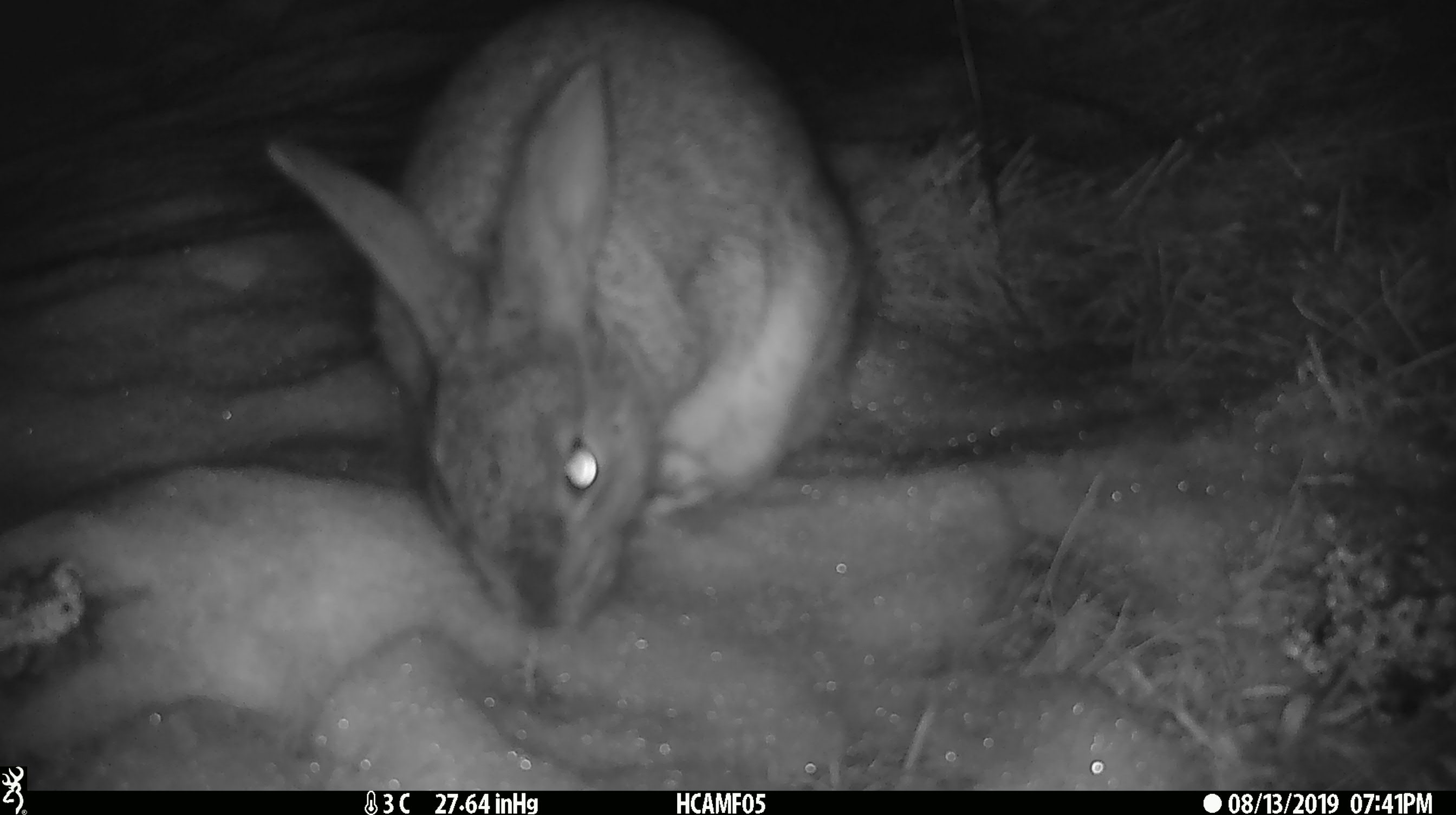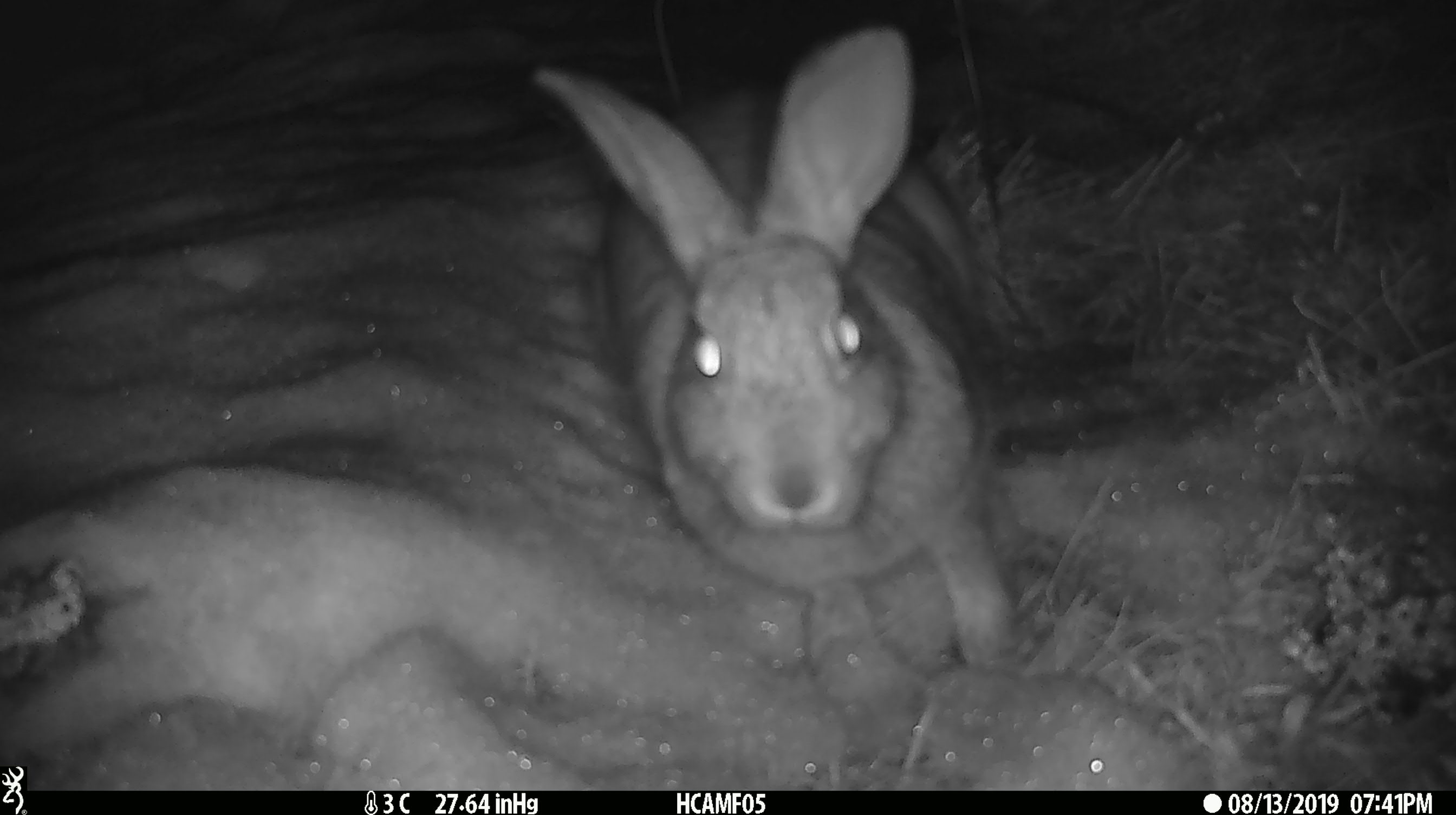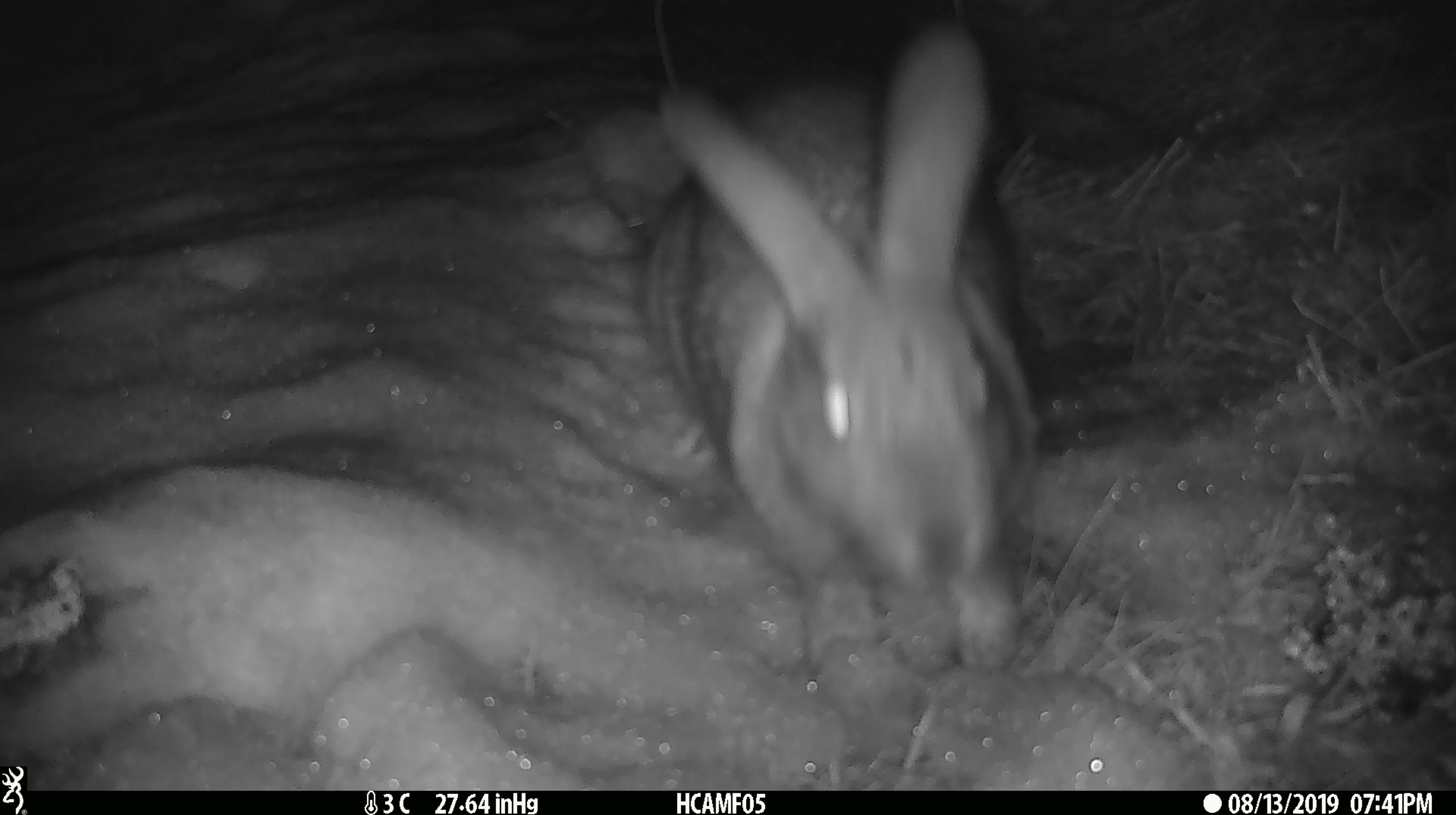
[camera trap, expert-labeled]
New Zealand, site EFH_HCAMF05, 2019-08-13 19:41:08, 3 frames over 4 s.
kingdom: Animalia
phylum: Chordata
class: Mammalia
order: Lagomorpha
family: Leporidae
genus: Lepus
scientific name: Lepus europaeus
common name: brown hare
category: hare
Hare (brown hare) (Lepus europaeus).